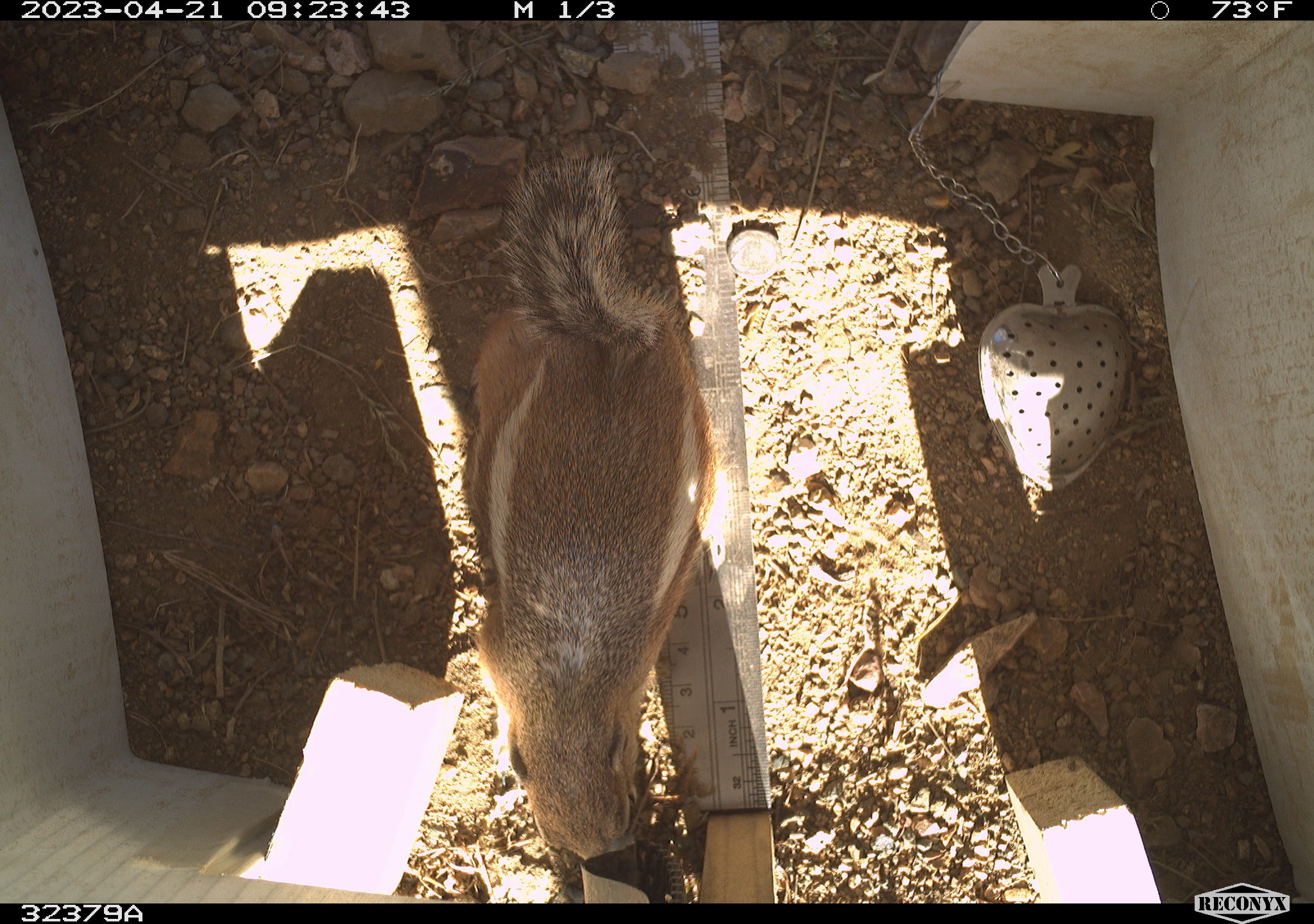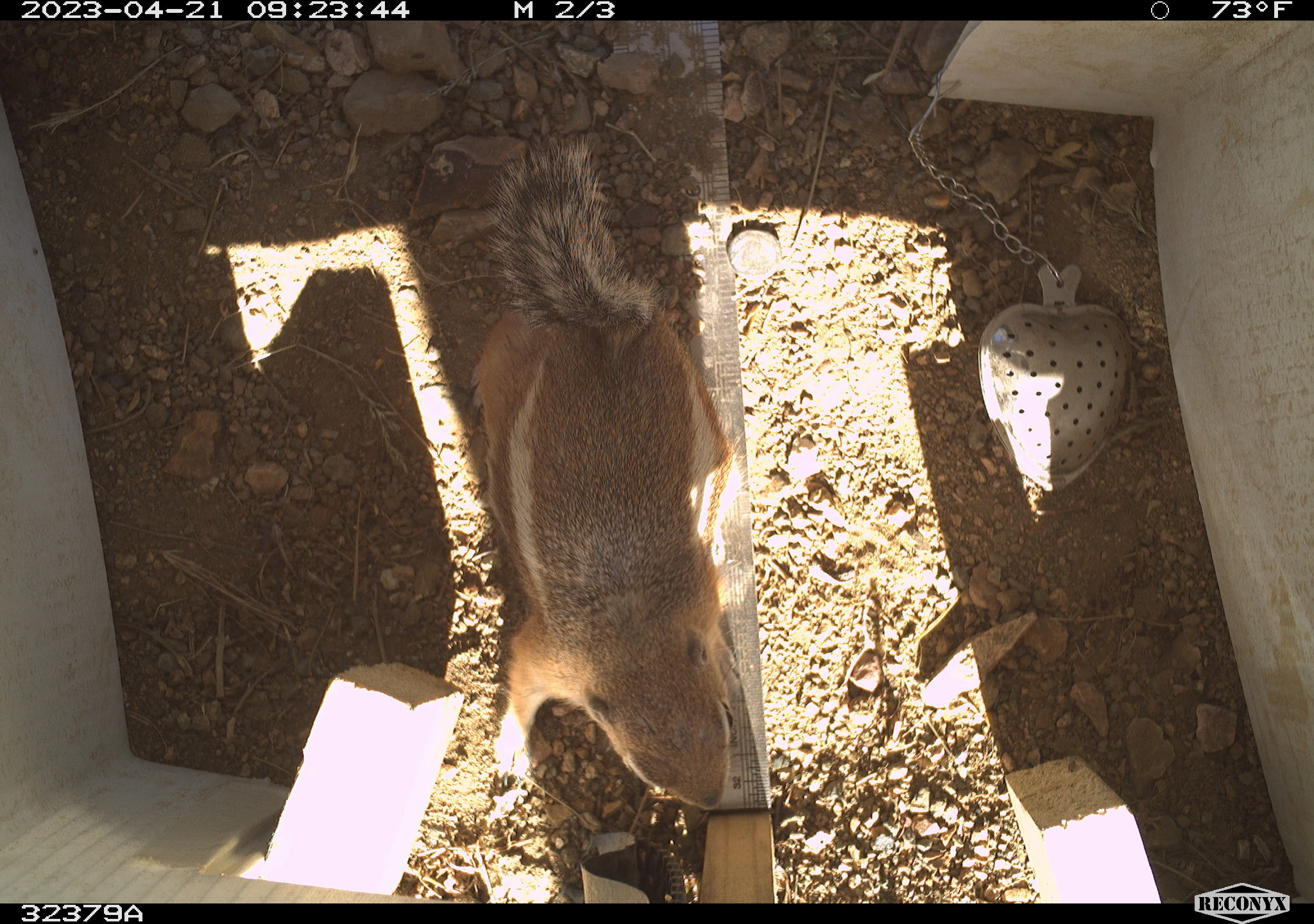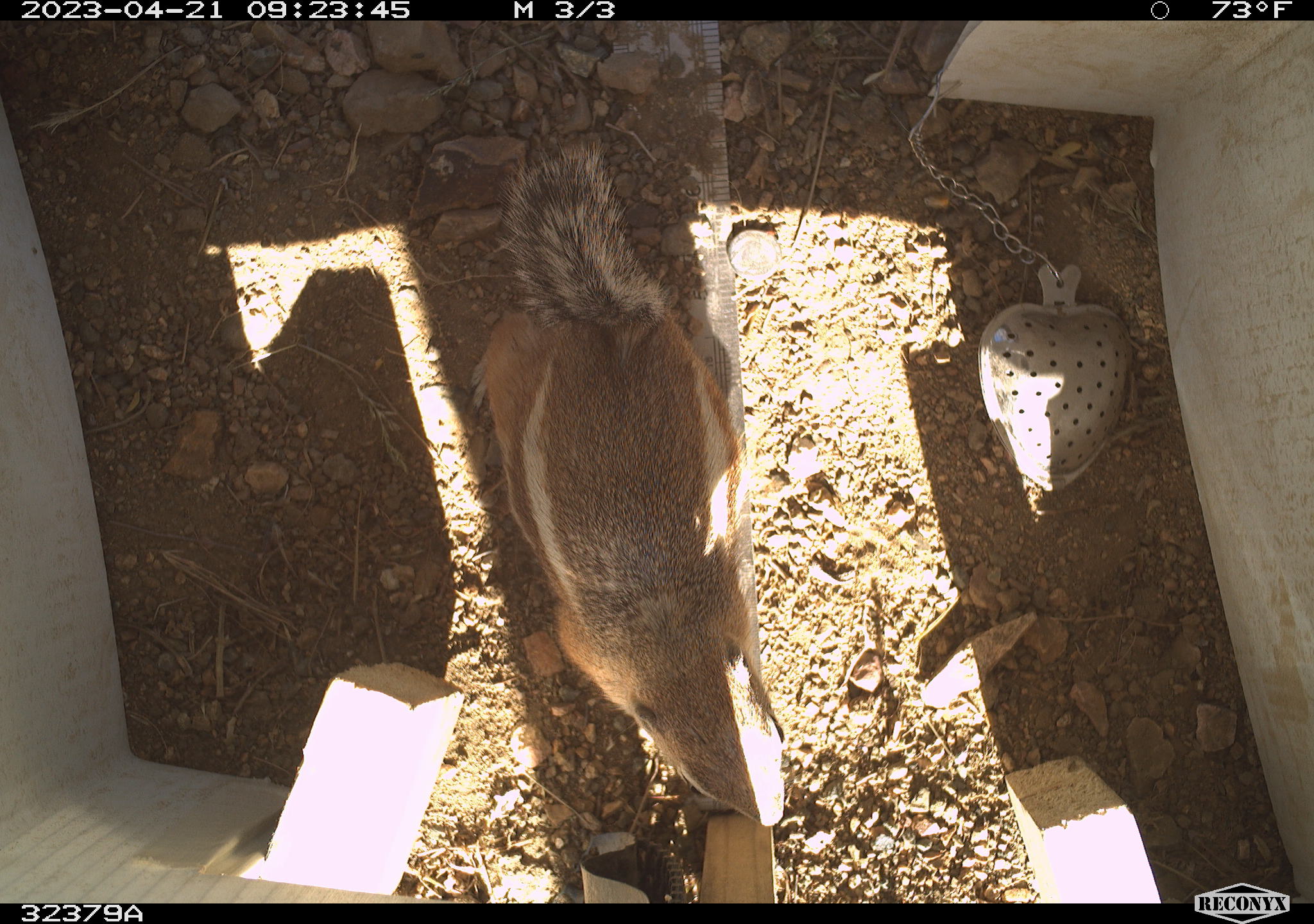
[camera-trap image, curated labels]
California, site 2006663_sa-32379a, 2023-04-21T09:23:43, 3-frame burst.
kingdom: Animalia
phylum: Chordata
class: Mammalia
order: Rodentia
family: Sciuridae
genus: Ammospermophilus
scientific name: Ammospermophilus leucurus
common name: white-tailed antelope squirrel